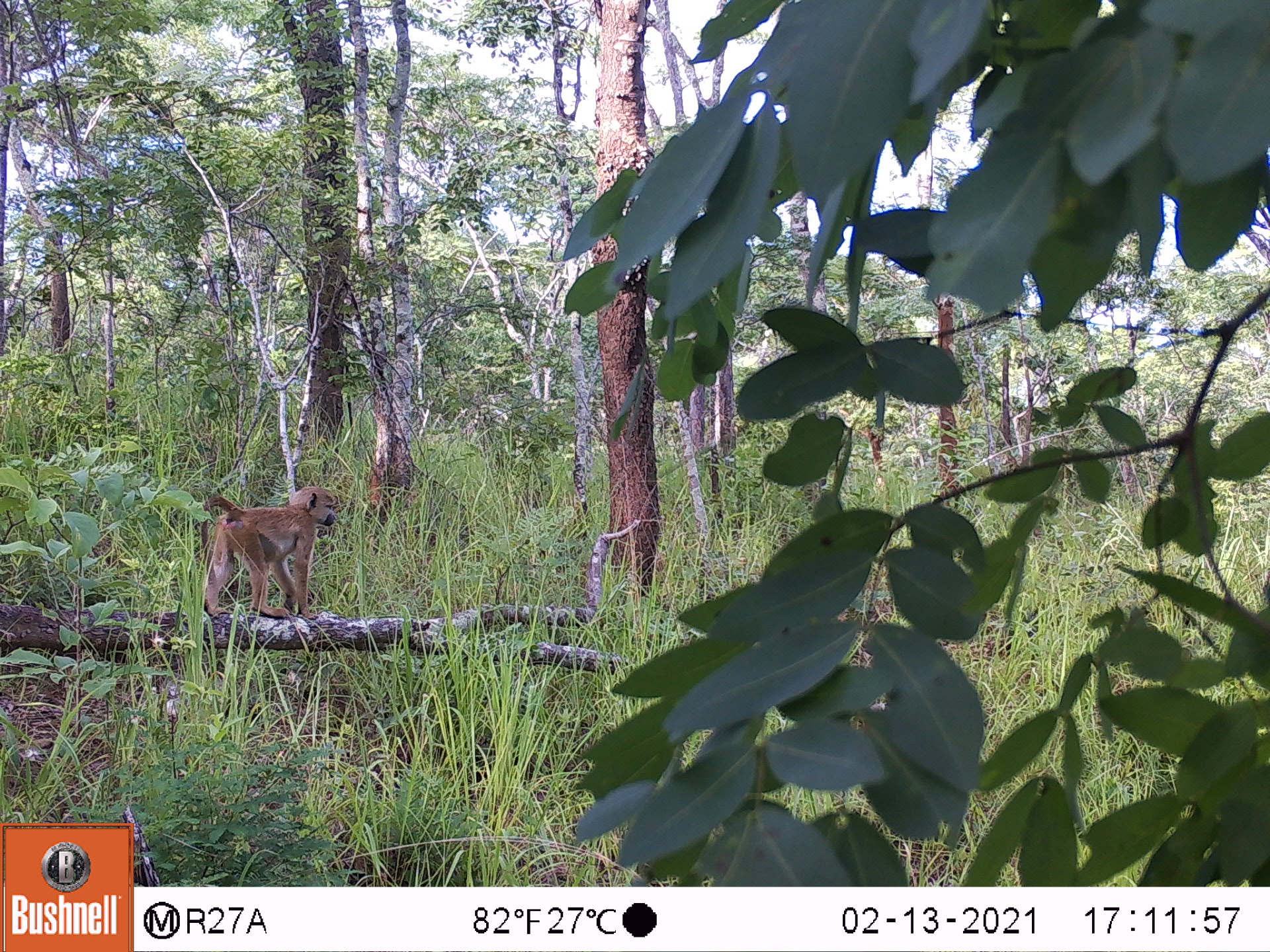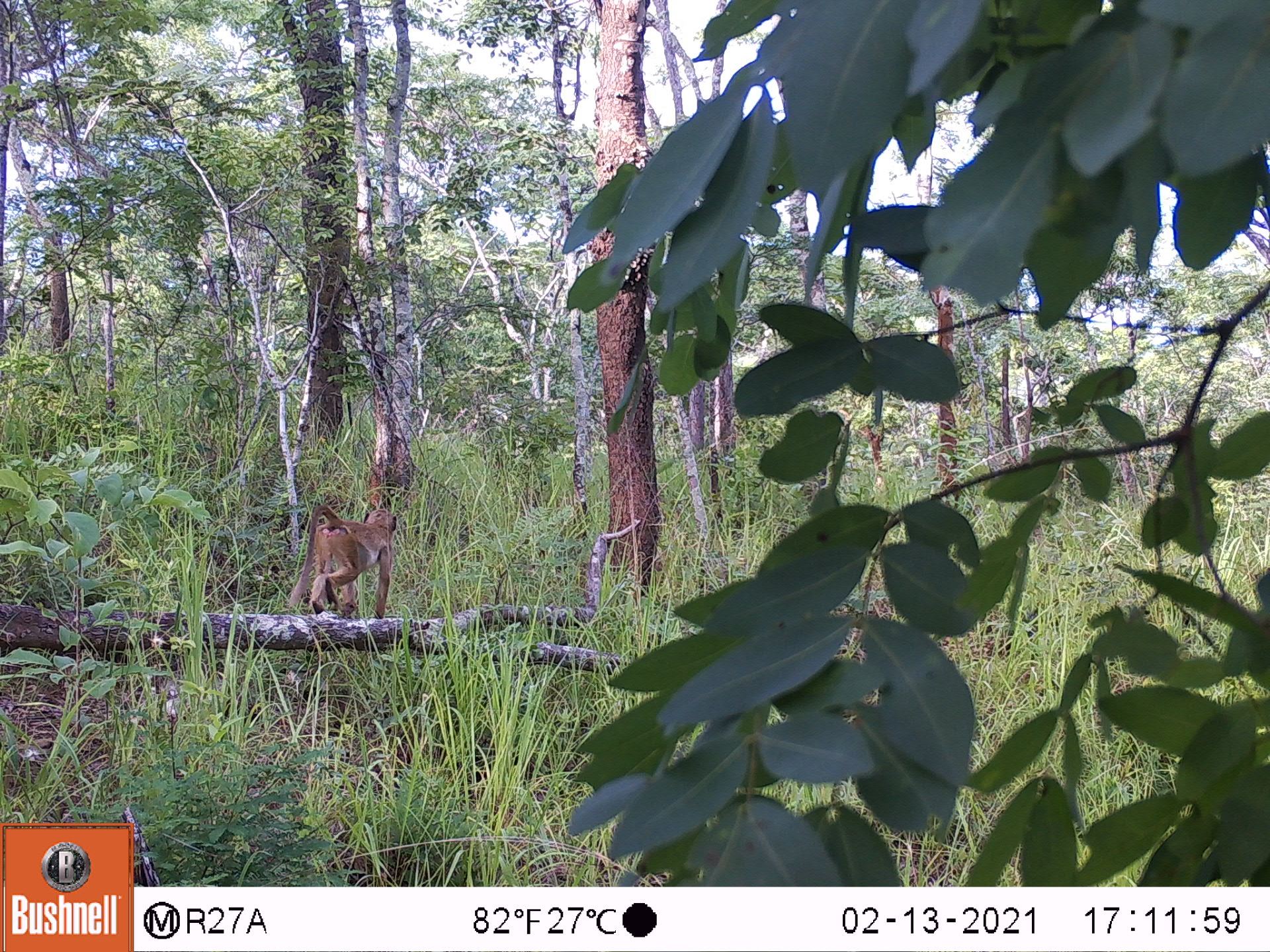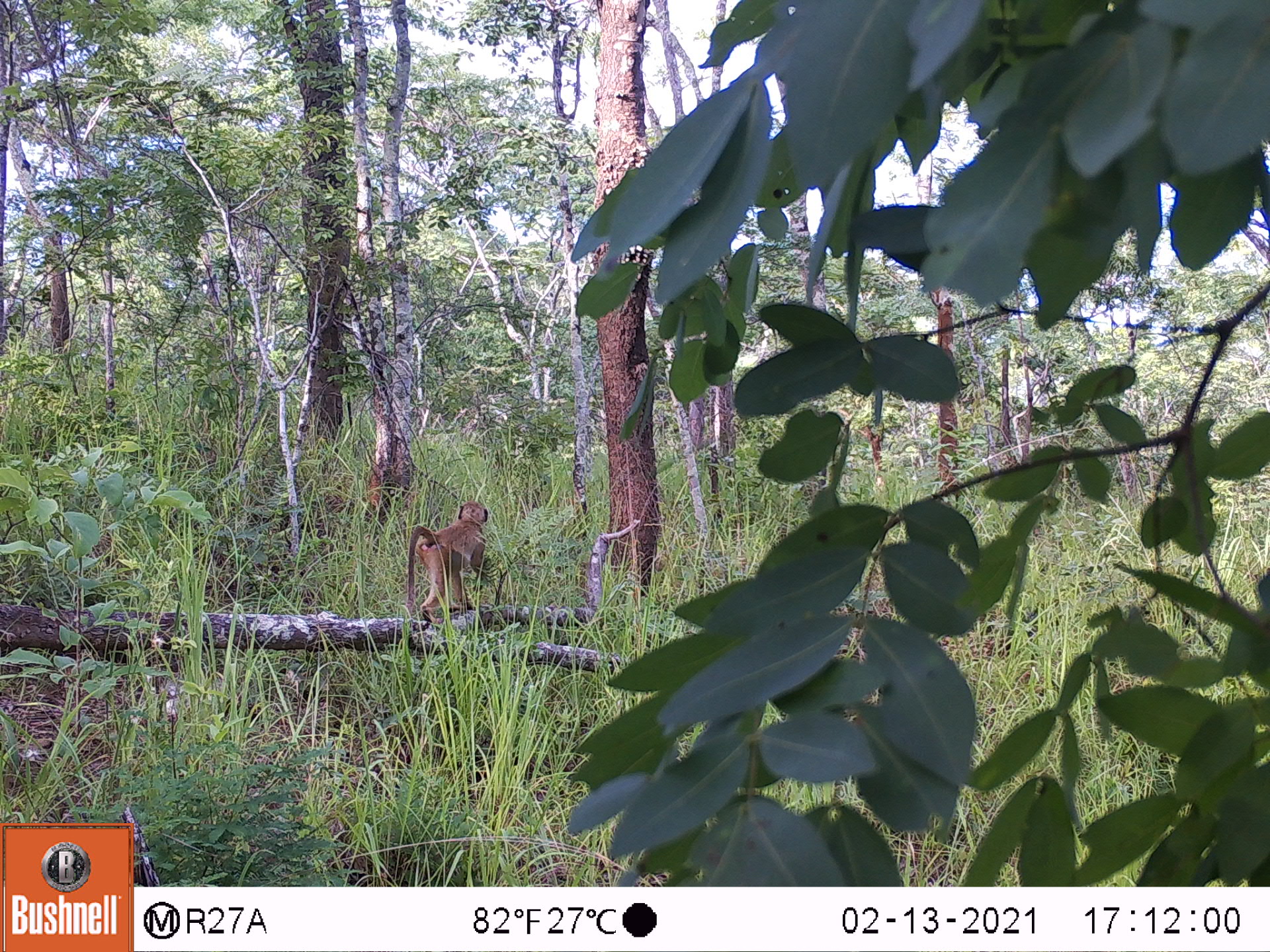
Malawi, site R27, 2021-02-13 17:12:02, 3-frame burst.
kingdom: Animalia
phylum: Chordata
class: Mammalia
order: Primates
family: Cercopithecidae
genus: Papio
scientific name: Papio cynocephalus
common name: yellow baboon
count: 1